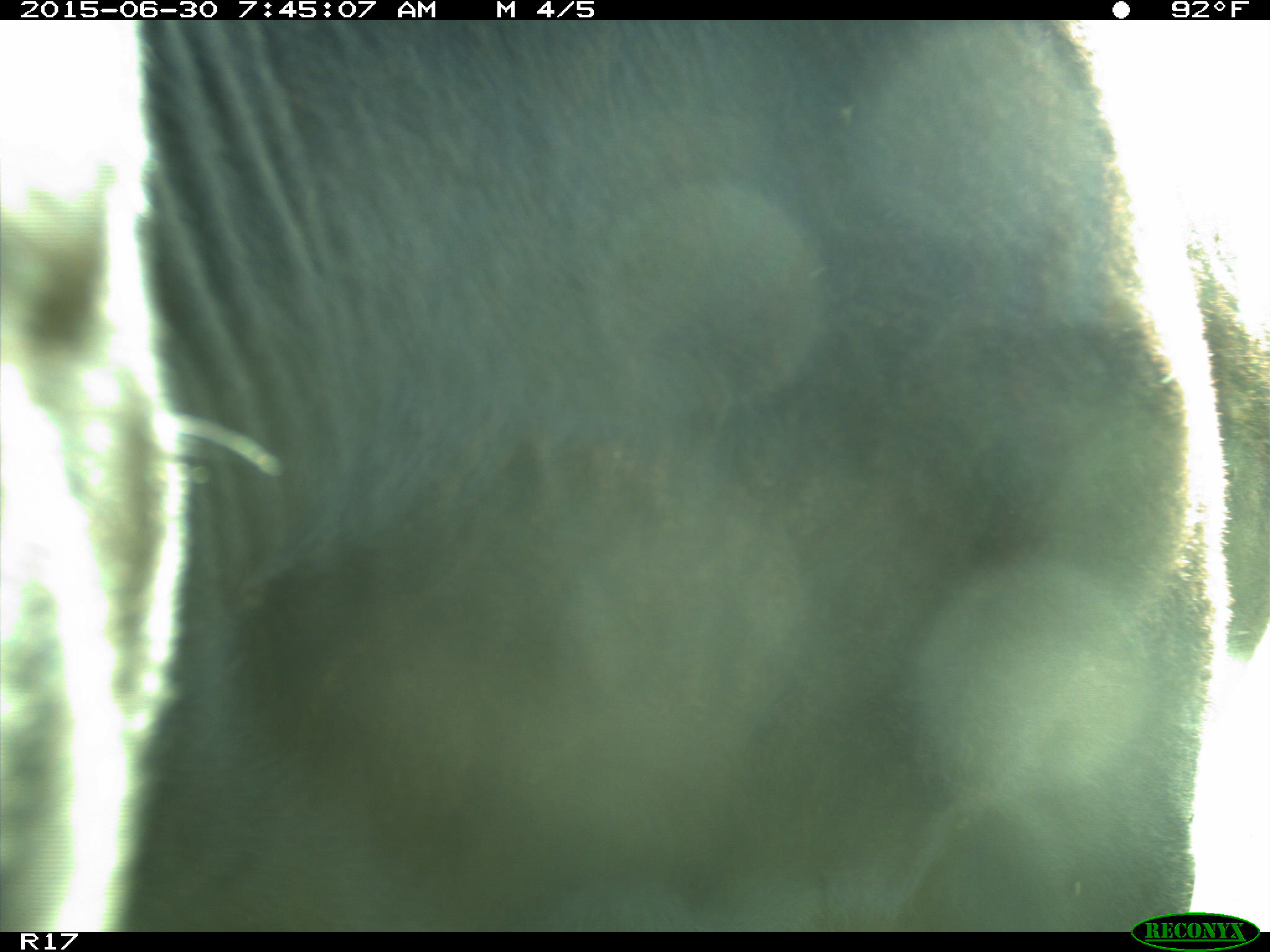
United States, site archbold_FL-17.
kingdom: Animalia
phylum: Chordata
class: Mammalia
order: Artiodactyla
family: Bovidae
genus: Bos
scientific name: Bos taurus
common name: domestic cow